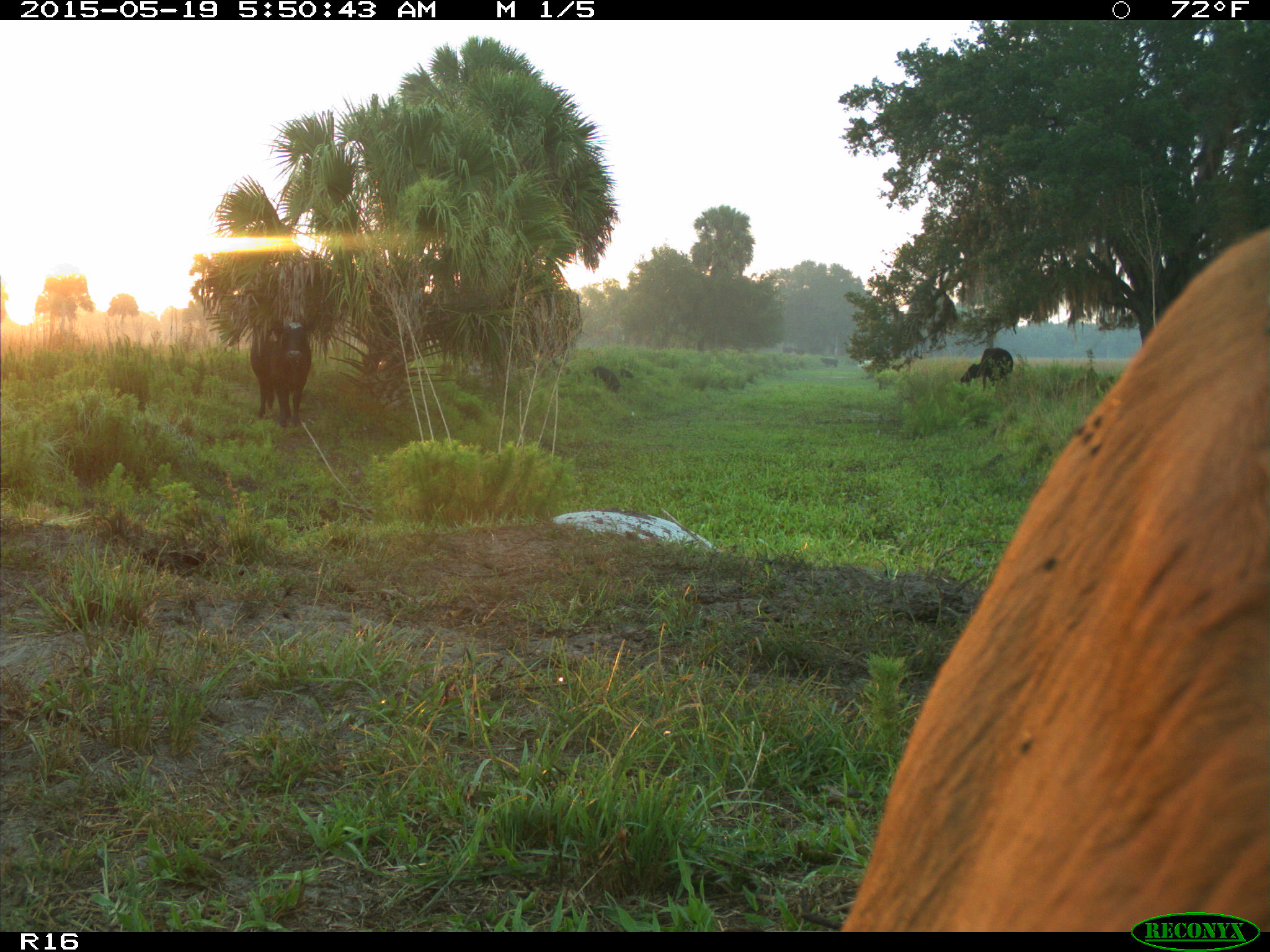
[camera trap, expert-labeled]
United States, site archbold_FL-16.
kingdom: Animalia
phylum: Chordata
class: Mammalia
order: Artiodactyla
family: Suidae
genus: Sus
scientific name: Sus scrofa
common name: wild boar